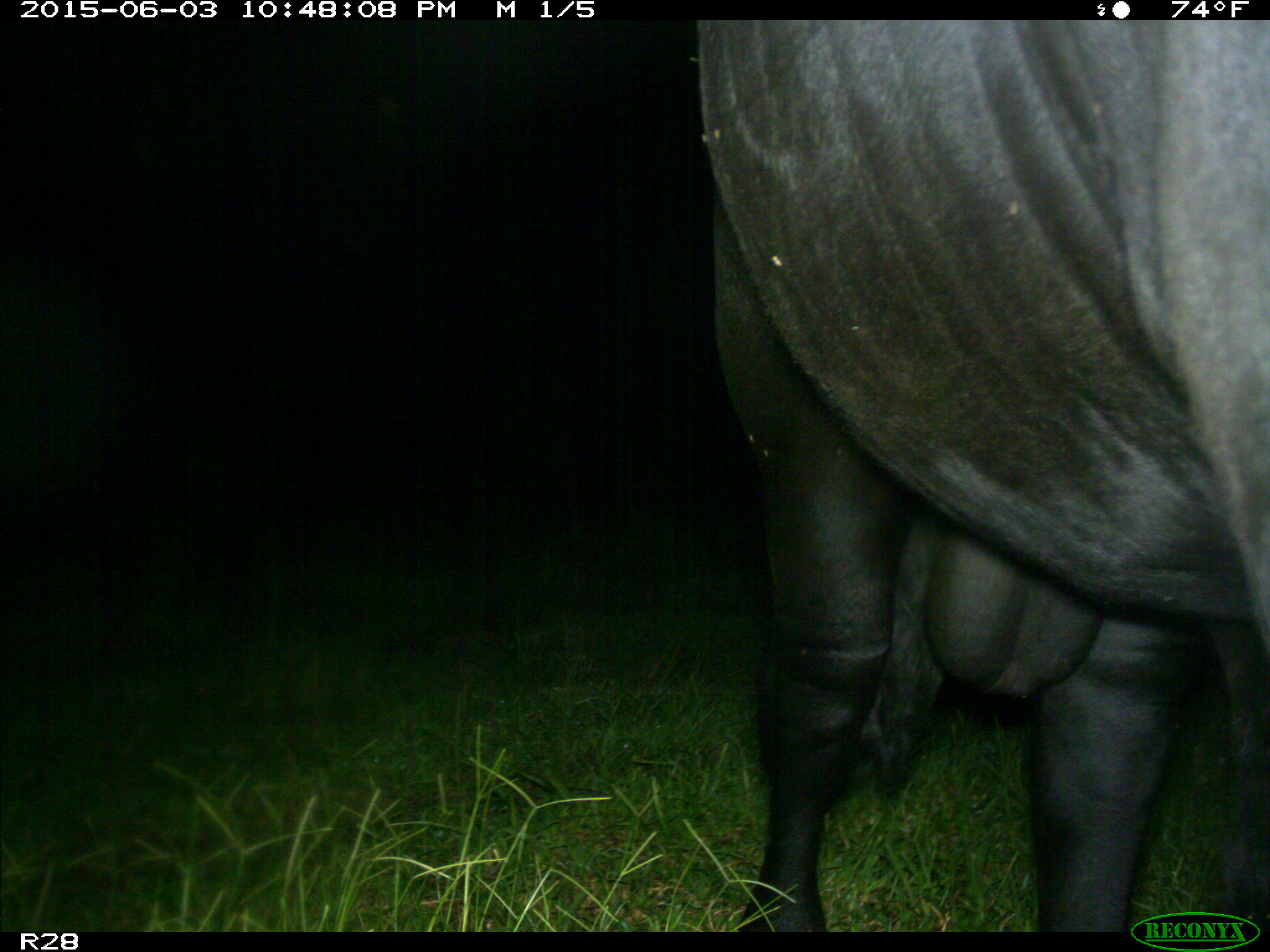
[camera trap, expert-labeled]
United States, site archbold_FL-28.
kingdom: Animalia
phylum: Chordata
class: Mammalia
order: Artiodactyla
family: Bovidae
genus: Bos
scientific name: Bos taurus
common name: domestic cow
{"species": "Bos taurus (domestic cow)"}